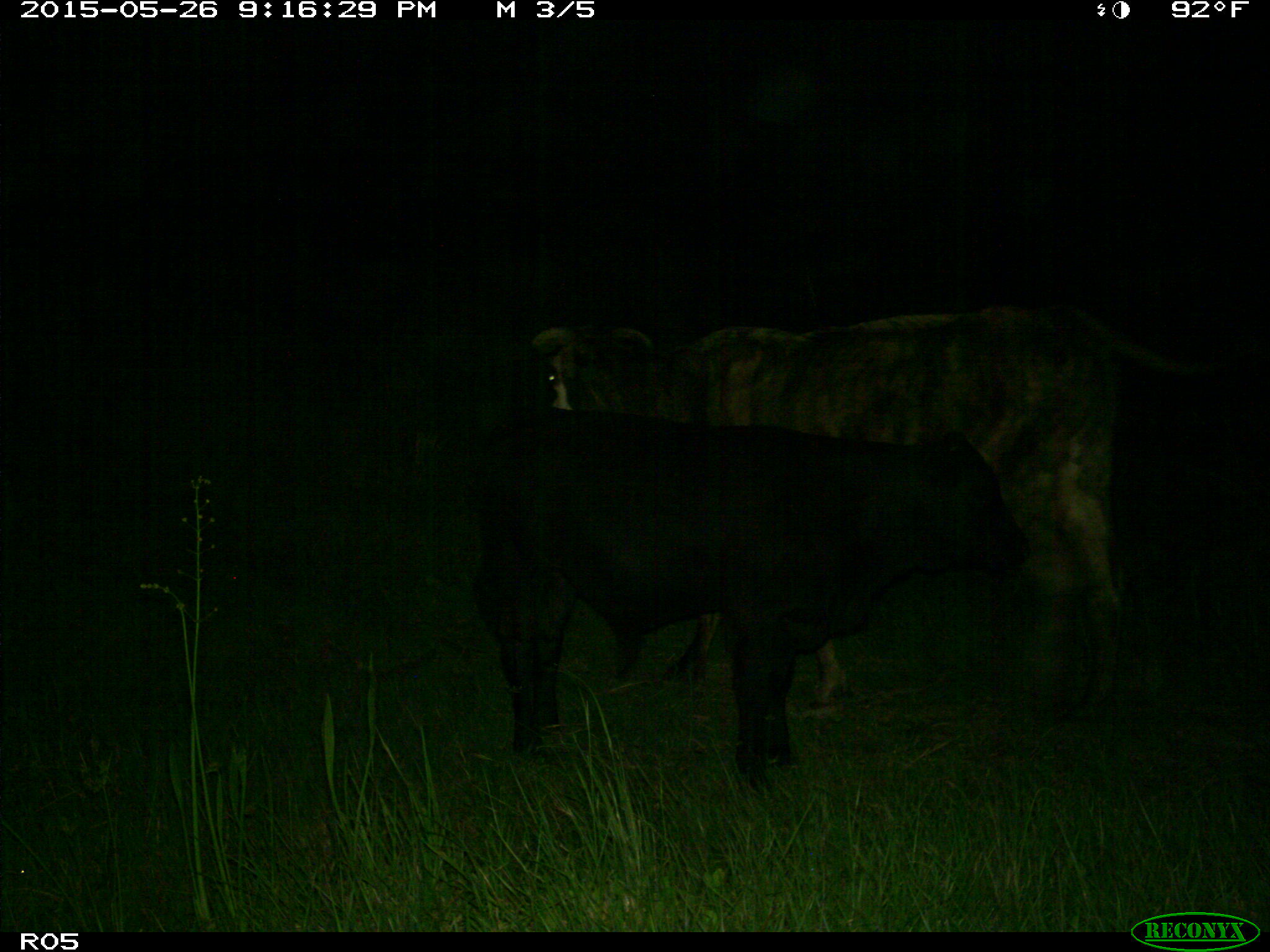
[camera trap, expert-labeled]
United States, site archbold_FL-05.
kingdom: Animalia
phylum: Chordata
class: Mammalia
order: Artiodactyla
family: Bovidae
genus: Bos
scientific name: Bos taurus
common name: domestic cow